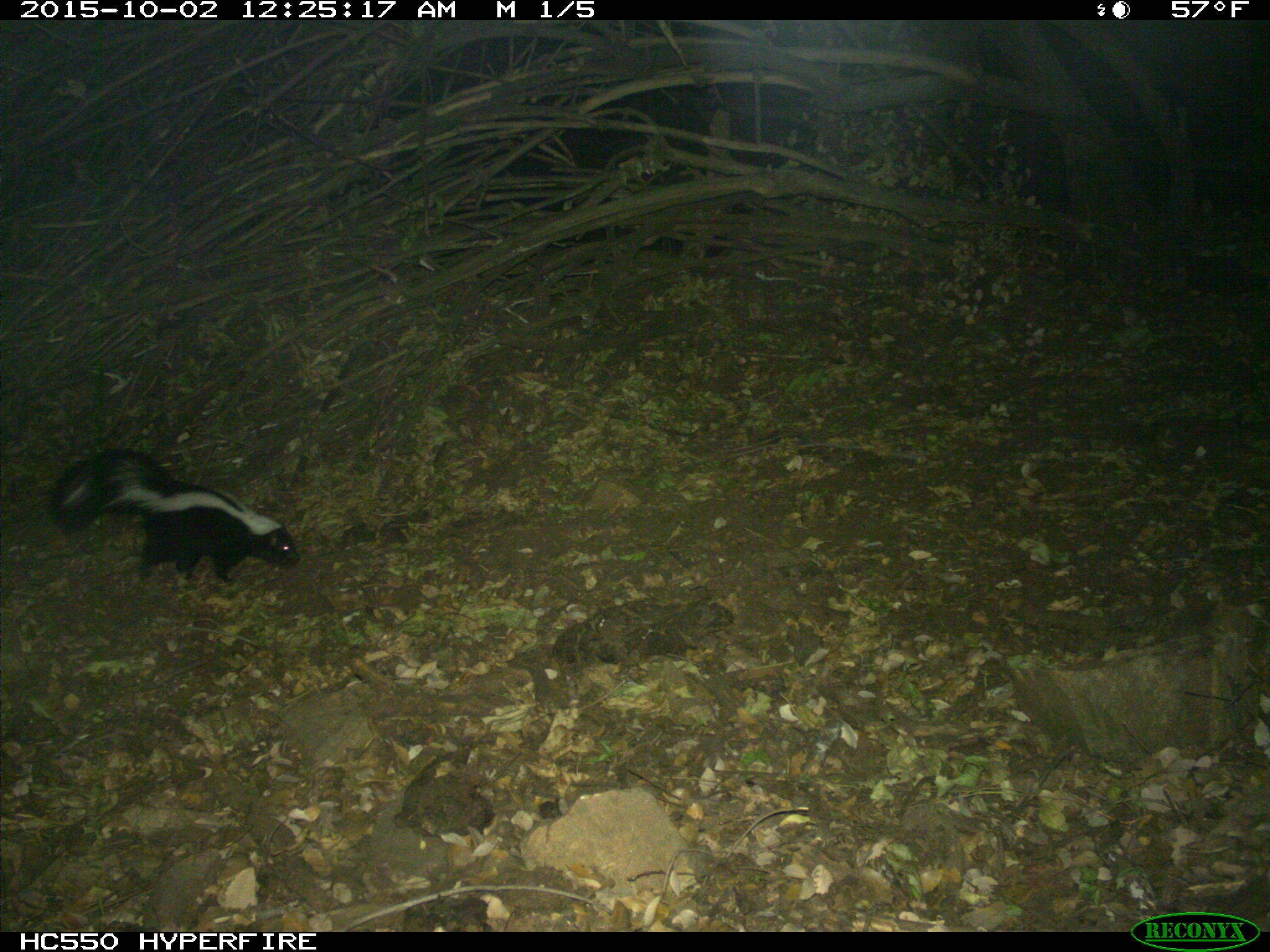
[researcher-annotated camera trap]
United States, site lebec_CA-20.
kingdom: Animalia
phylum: Chordata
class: Mammalia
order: Carnivora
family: Mephitidae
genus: Mephitis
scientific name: Mephitis mephitis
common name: striped skunk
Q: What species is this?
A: Mephitis mephitis (striped skunk).